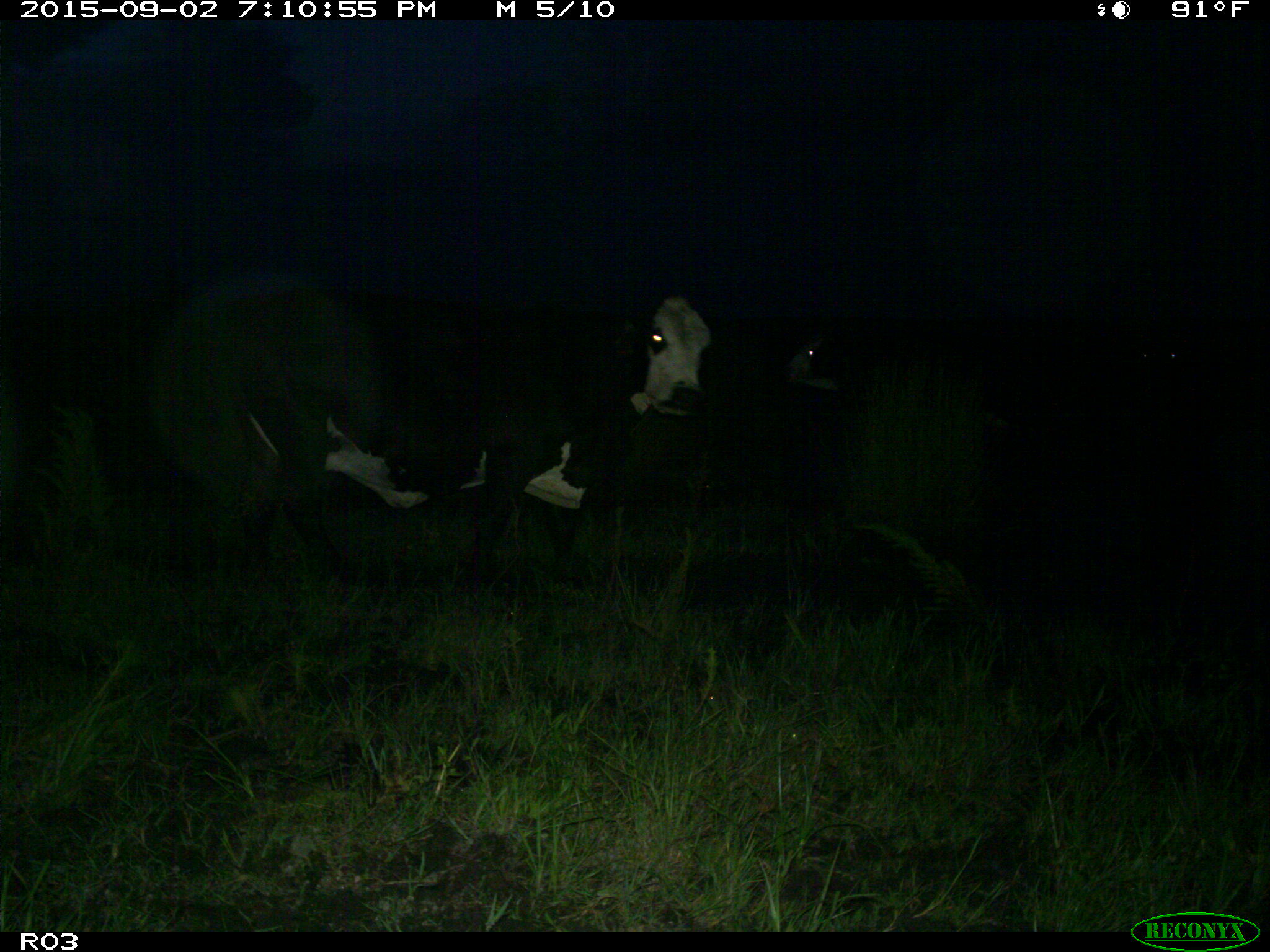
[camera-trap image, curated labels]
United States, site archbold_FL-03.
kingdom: Animalia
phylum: Chordata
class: Mammalia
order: Artiodactyla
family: Bovidae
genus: Bos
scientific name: Bos taurus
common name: domestic cow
Bos taurus (domestic cow).